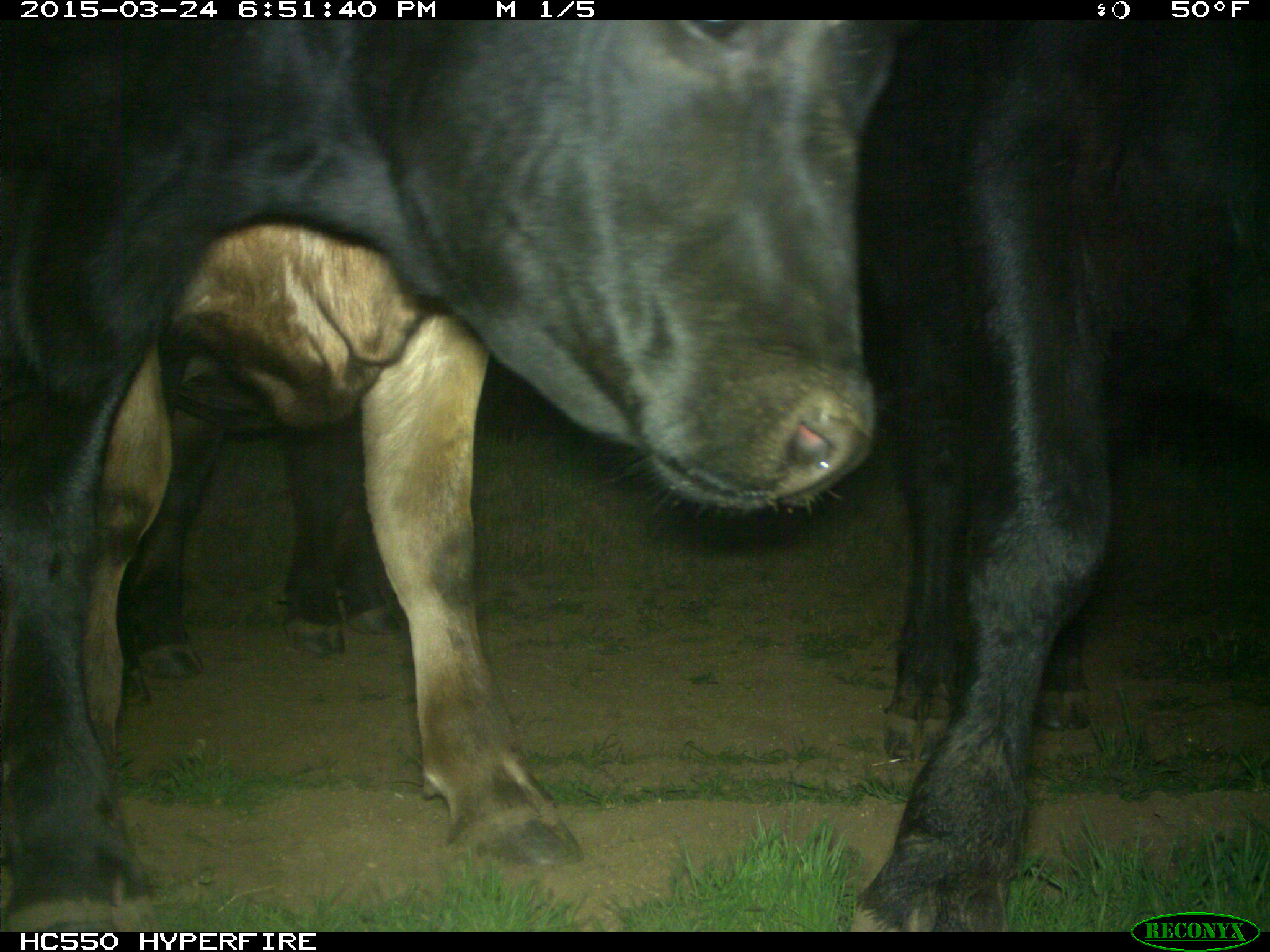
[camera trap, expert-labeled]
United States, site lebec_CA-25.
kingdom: Animalia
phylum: Chordata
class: Mammalia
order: Artiodactyla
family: Bovidae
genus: Bos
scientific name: Bos taurus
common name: domestic cow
Bos taurus (domestic cow).